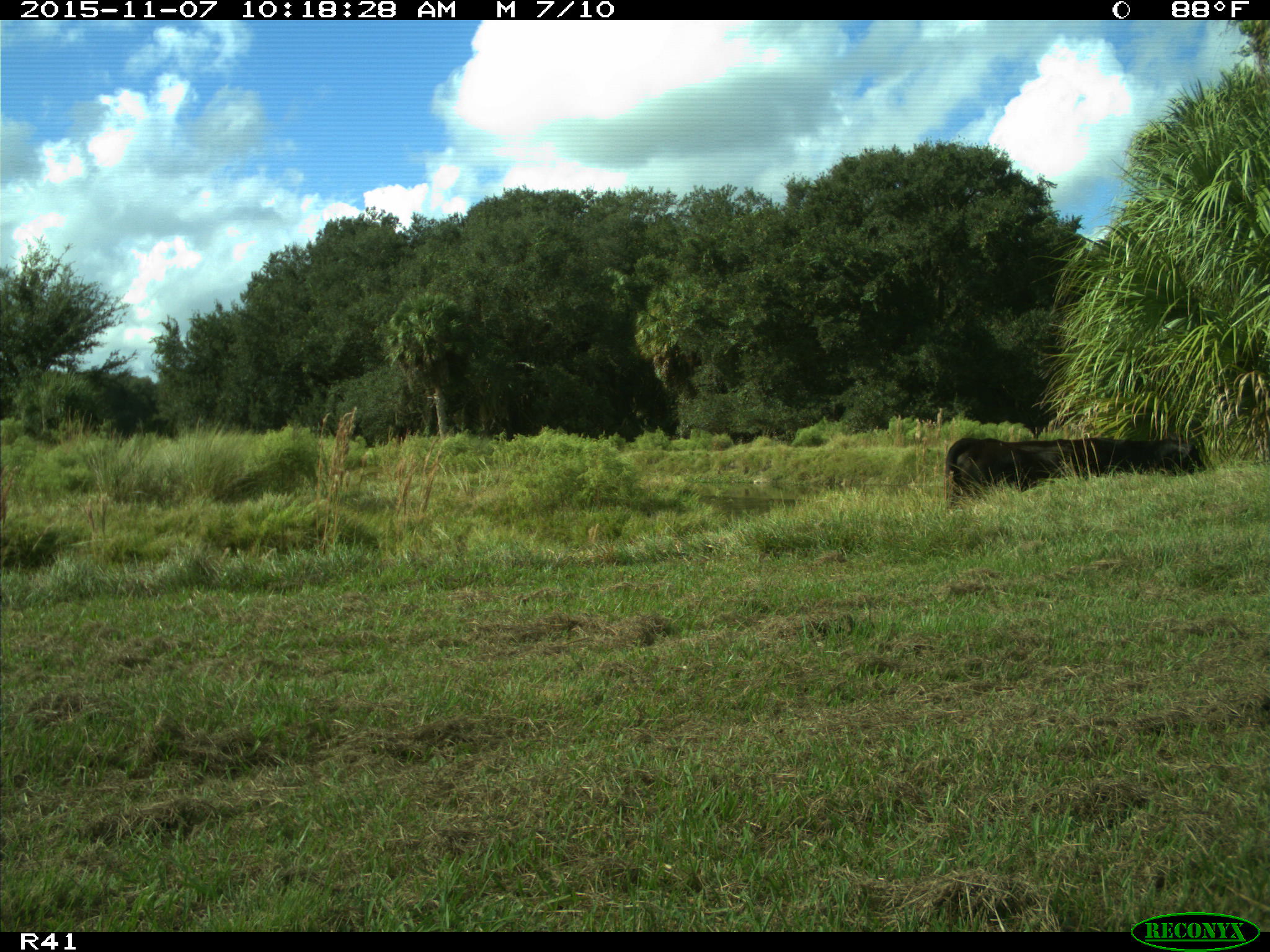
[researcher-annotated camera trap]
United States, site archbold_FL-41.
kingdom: Animalia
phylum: Chordata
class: Mammalia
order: Artiodactyla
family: Bovidae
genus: Bos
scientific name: Bos taurus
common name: domestic cow